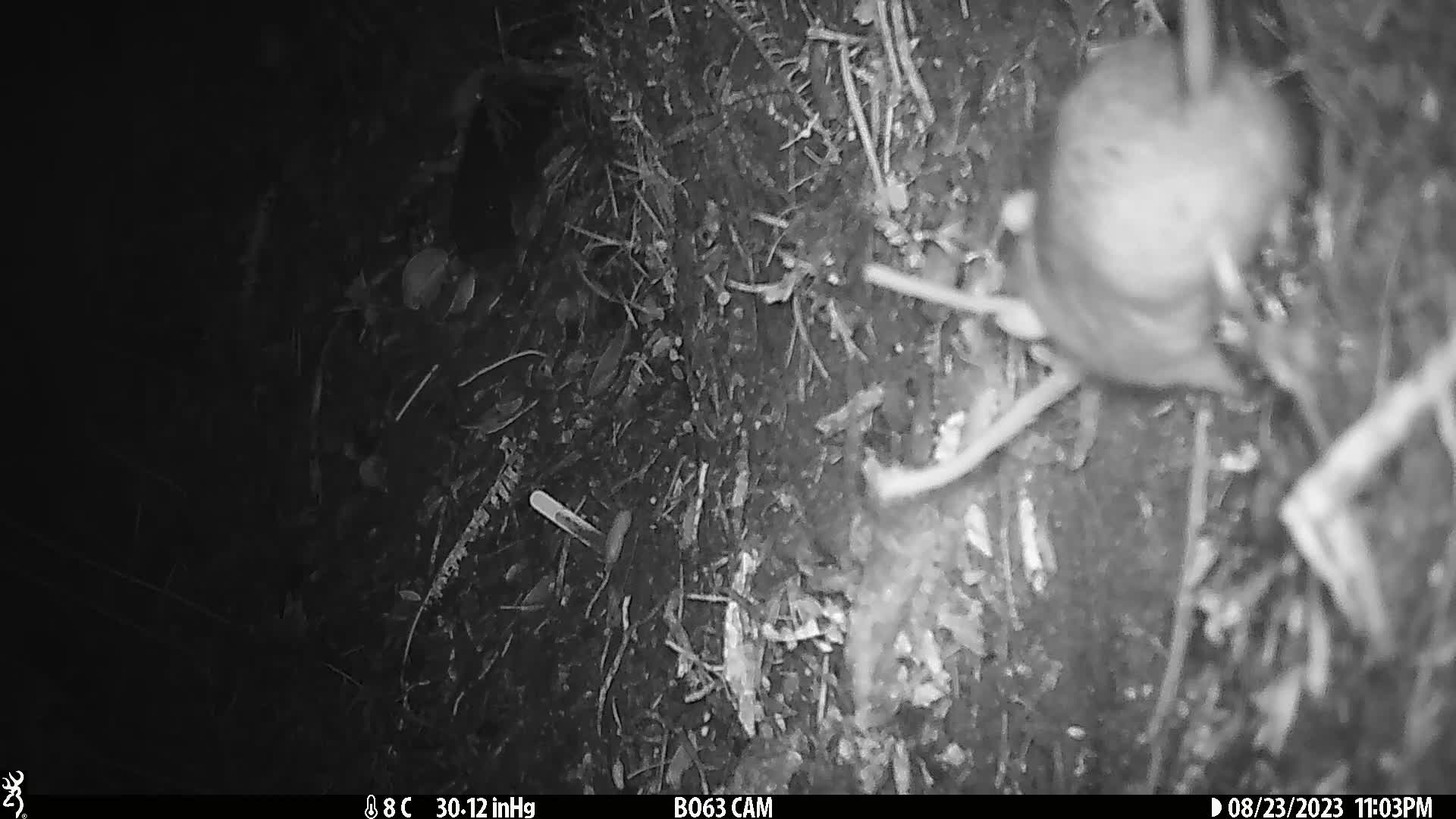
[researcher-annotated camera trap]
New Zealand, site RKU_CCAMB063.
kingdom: Animalia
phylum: Chordata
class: Mammalia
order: Rodentia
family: Muridae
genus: Rattus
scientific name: Rattus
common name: rat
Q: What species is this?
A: Rat (Rattus).